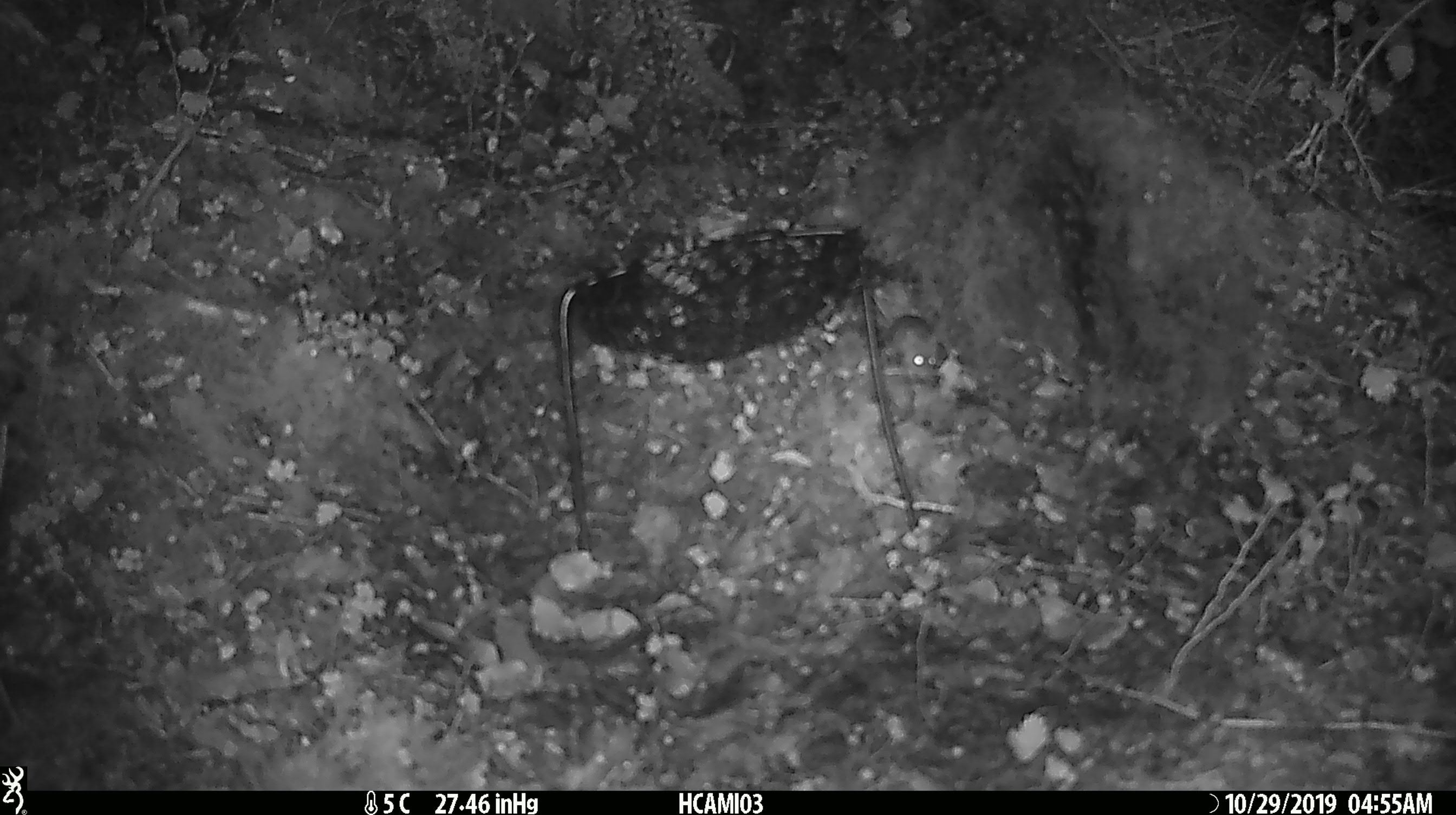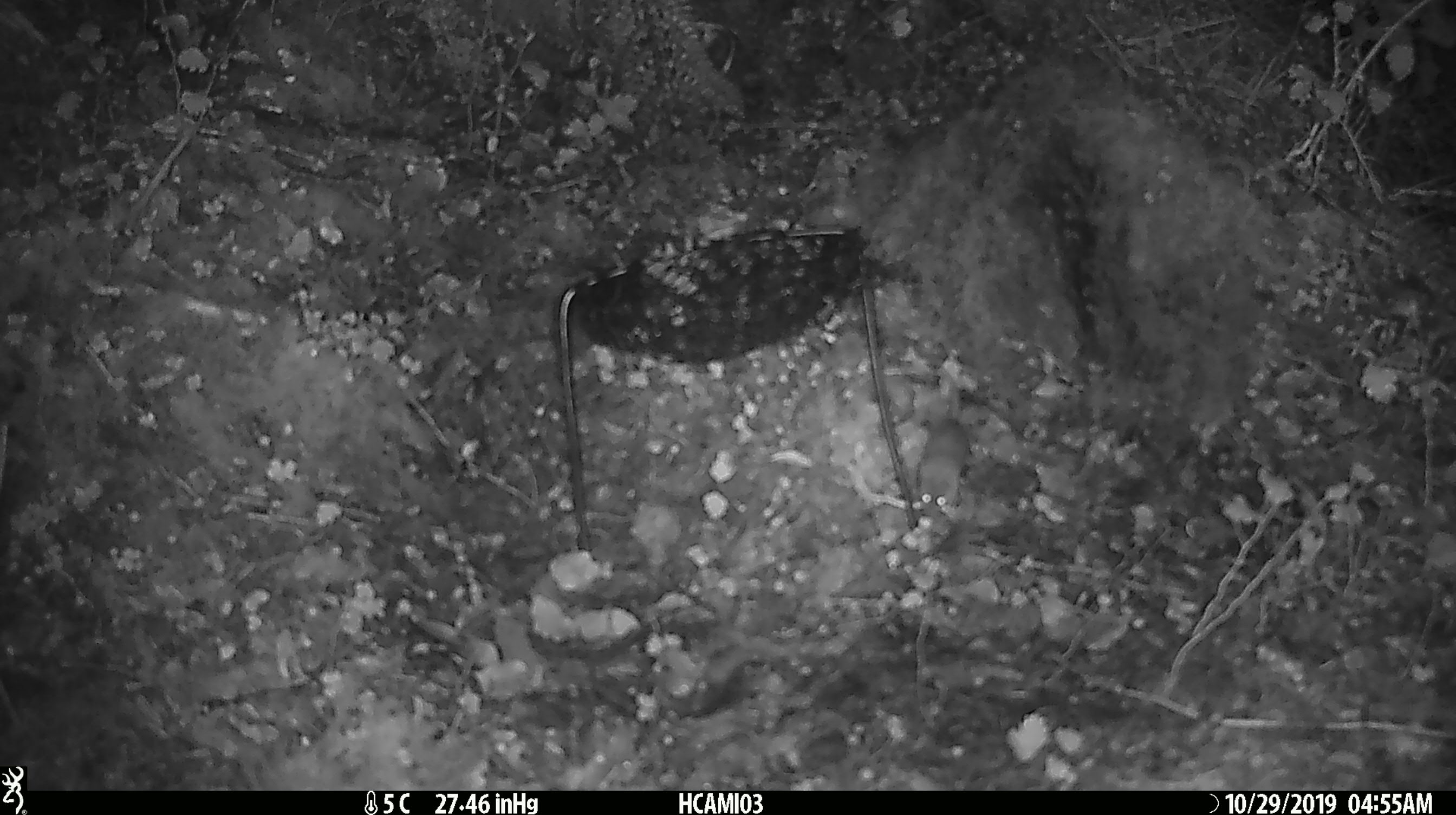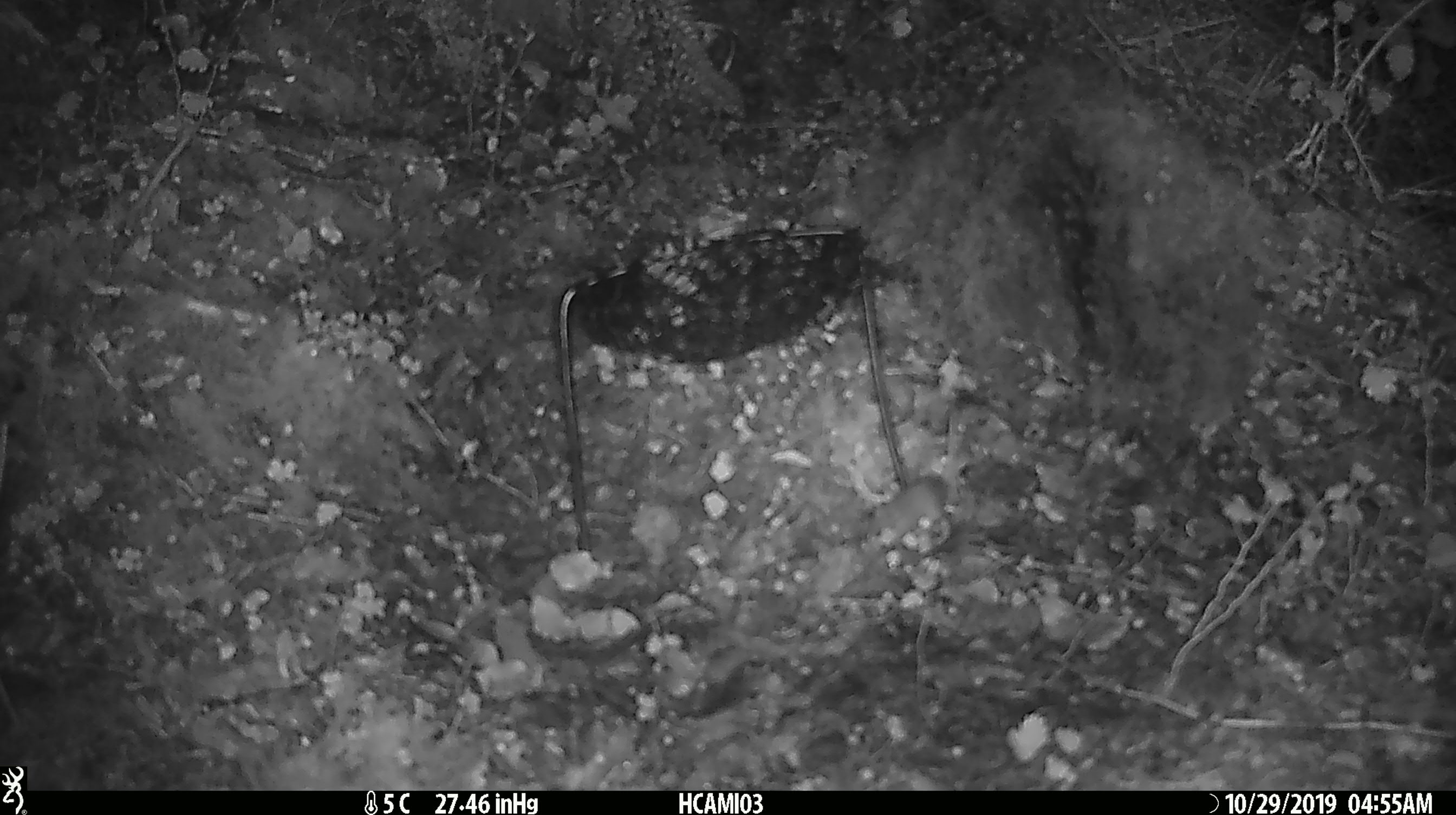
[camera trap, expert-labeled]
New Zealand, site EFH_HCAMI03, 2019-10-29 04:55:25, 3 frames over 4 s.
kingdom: Animalia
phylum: Chordata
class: Mammalia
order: Rodentia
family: Muridae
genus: Mus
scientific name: Mus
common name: mouse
Mouse (Mus).